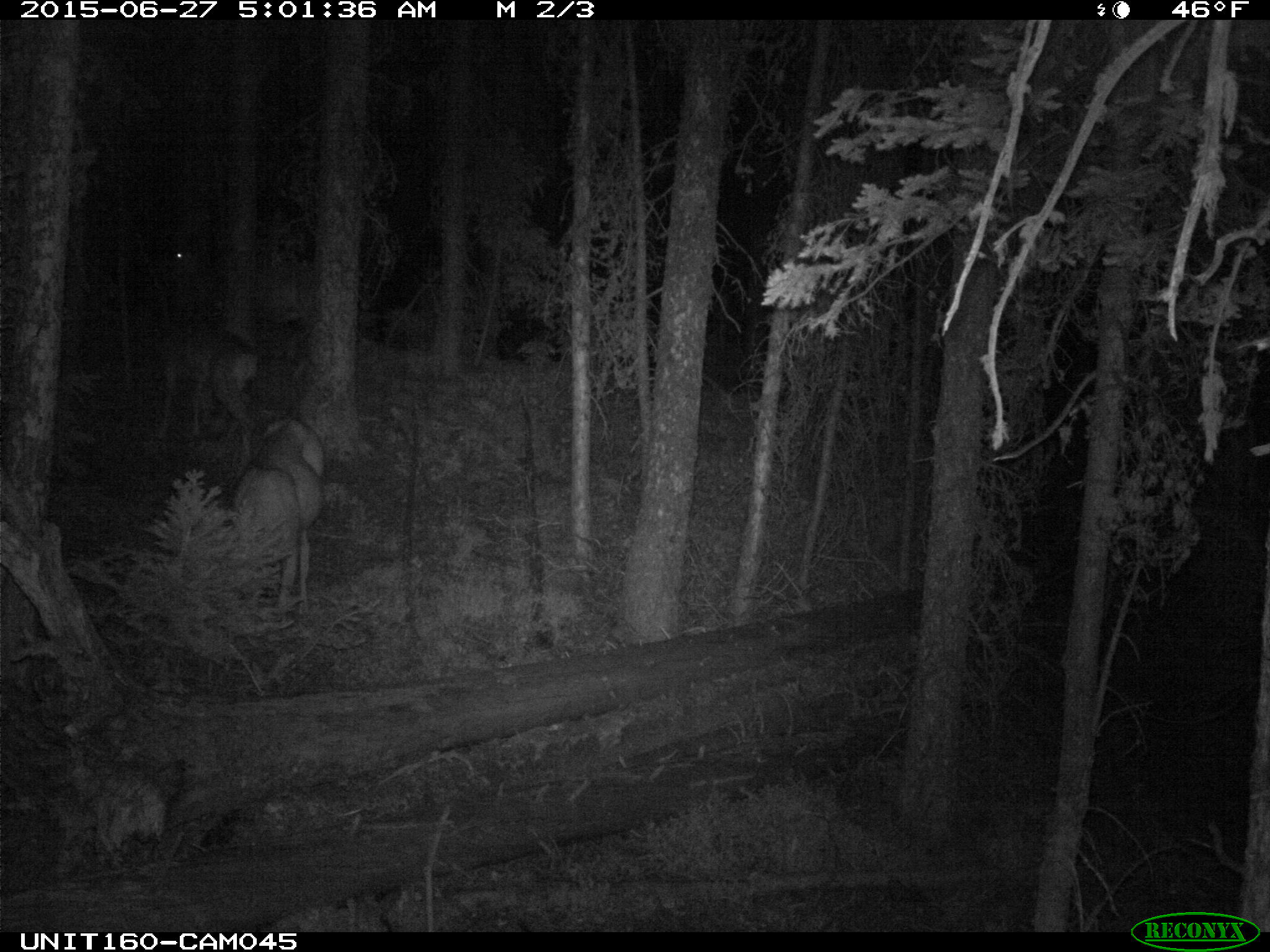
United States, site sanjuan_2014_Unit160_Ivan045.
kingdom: Animalia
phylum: Chordata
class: Mammalia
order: Artiodactyla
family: Cervidae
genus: Odocoileus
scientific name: Odocoileus hemionus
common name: mule deer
Odocoileus hemionus (mule deer).